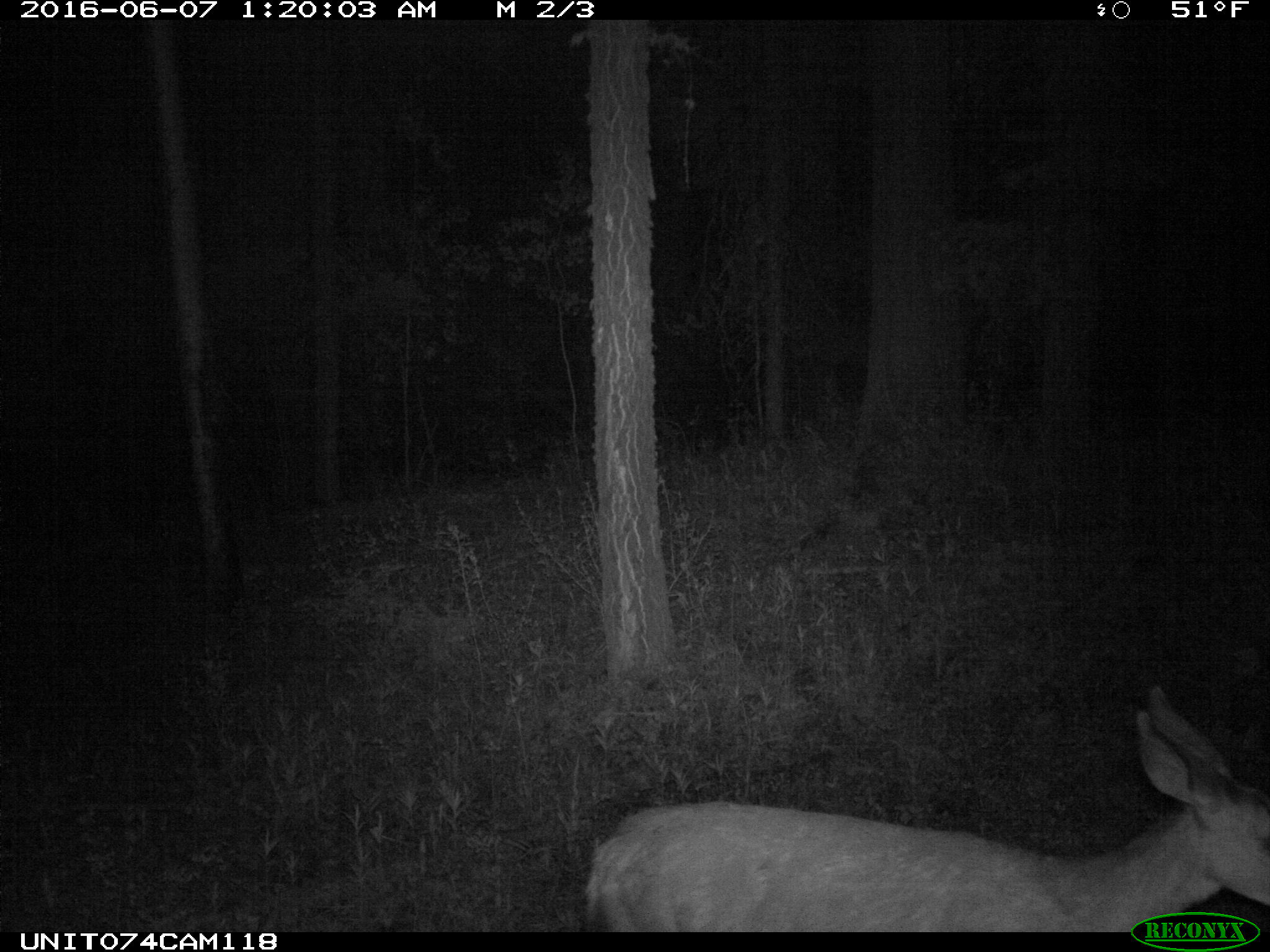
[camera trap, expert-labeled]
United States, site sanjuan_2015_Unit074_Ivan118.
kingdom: Animalia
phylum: Chordata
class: Mammalia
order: Artiodactyla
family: Cervidae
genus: Odocoileus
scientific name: Odocoileus hemionus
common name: mule deer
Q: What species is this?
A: Odocoileus hemionus (mule deer).